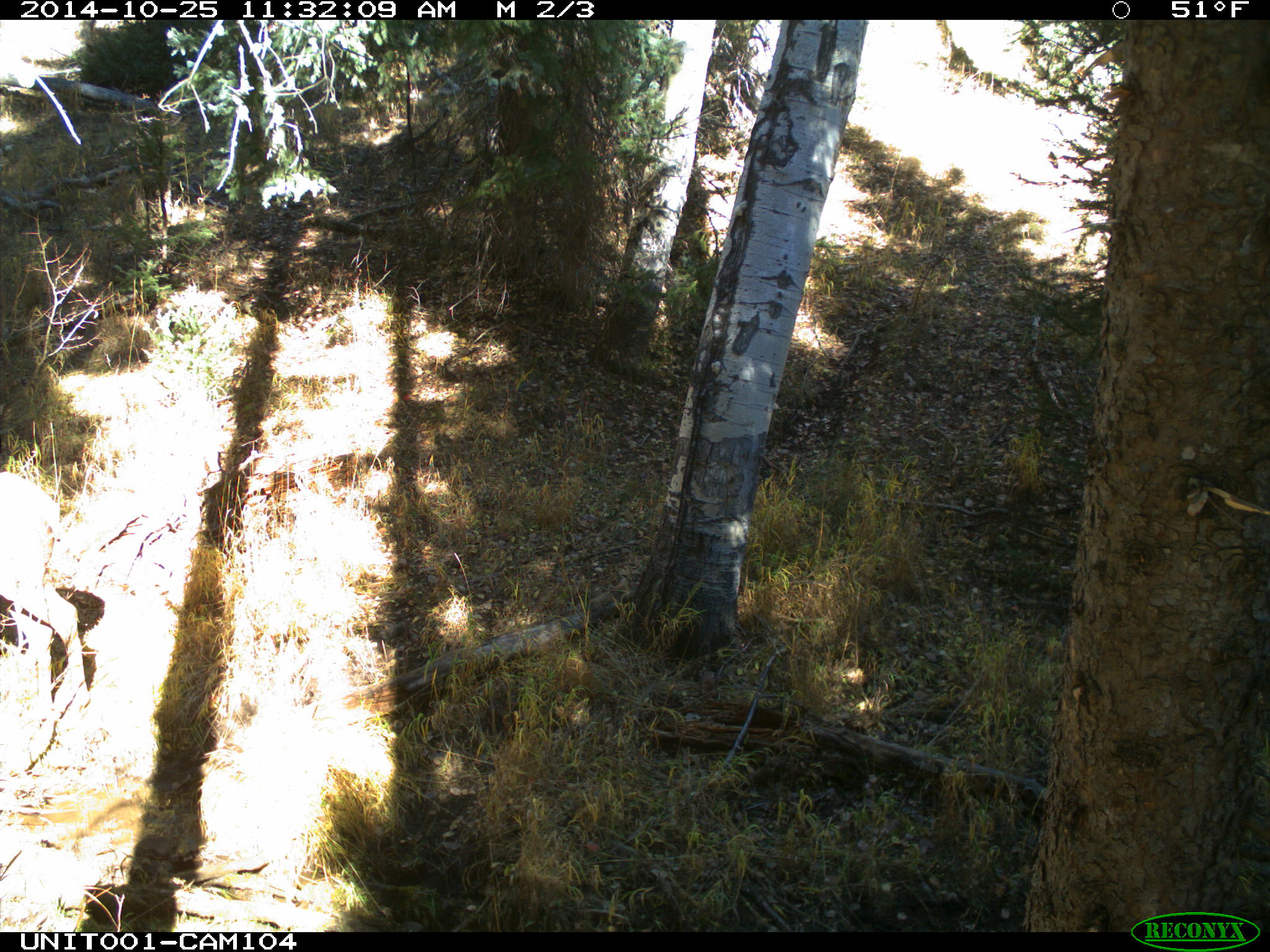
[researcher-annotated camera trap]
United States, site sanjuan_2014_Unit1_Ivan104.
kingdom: Animalia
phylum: Chordata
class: Mammalia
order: Artiodactyla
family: Cervidae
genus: Cervus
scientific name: Cervus elaphus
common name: red deer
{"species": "Cervus elaphus (red deer)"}